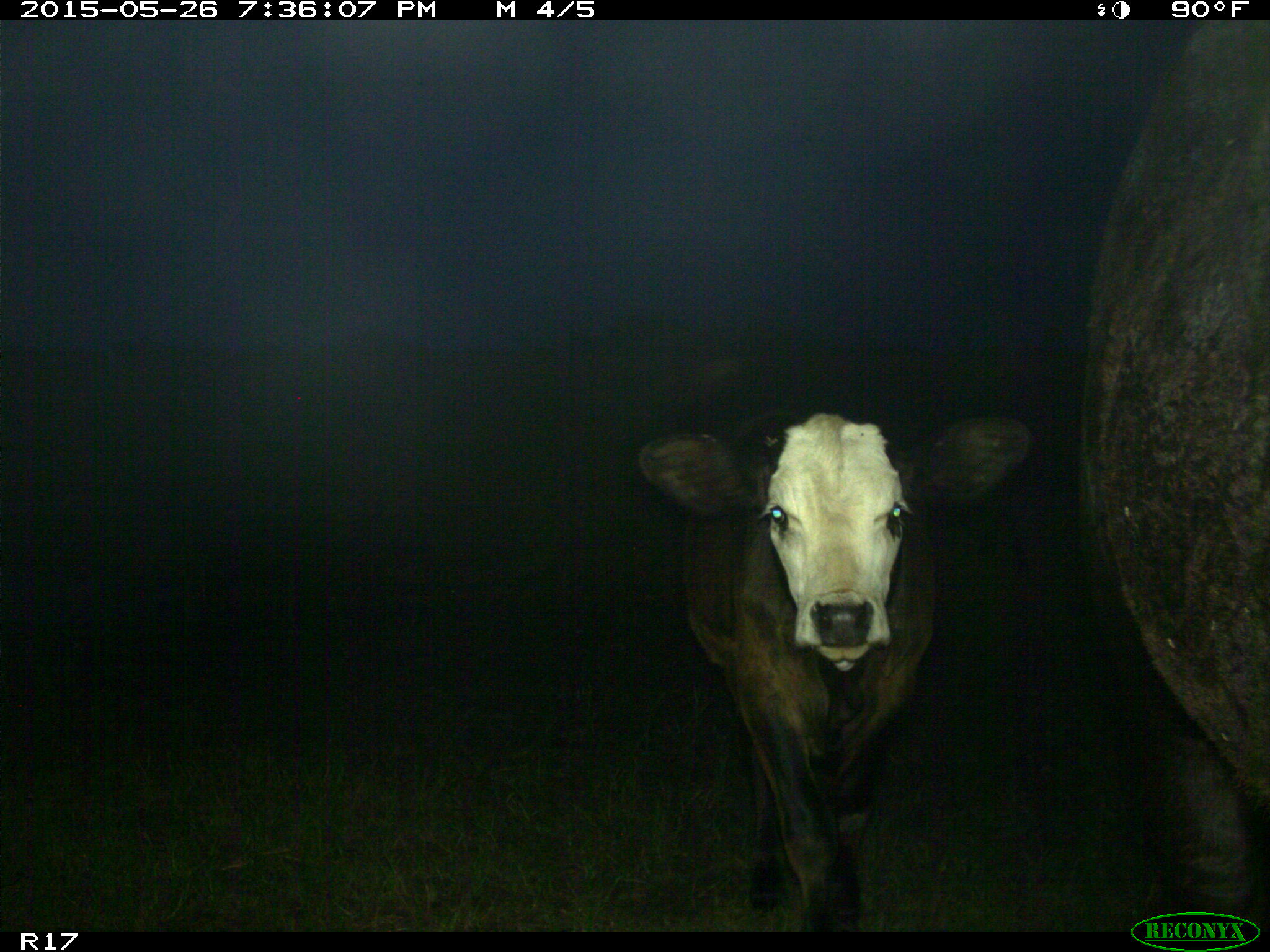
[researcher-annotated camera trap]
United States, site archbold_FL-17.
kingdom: Animalia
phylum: Chordata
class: Mammalia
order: Artiodactyla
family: Bovidae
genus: Bos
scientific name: Bos taurus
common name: domestic cow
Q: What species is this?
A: Bos taurus (domestic cow).